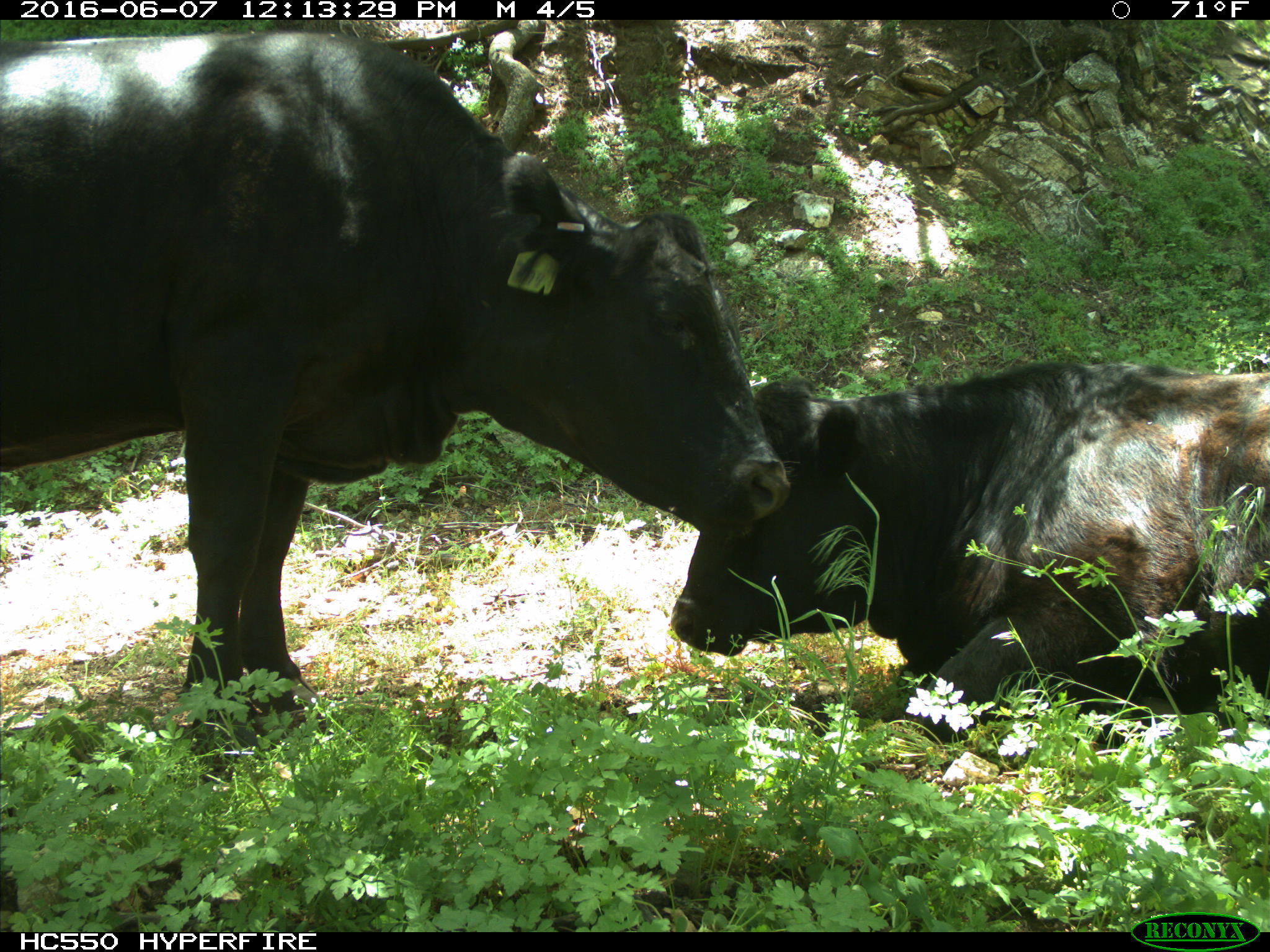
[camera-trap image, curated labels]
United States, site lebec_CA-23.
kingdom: Animalia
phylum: Chordata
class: Mammalia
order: Artiodactyla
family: Bovidae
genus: Bos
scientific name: Bos taurus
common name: domestic cow